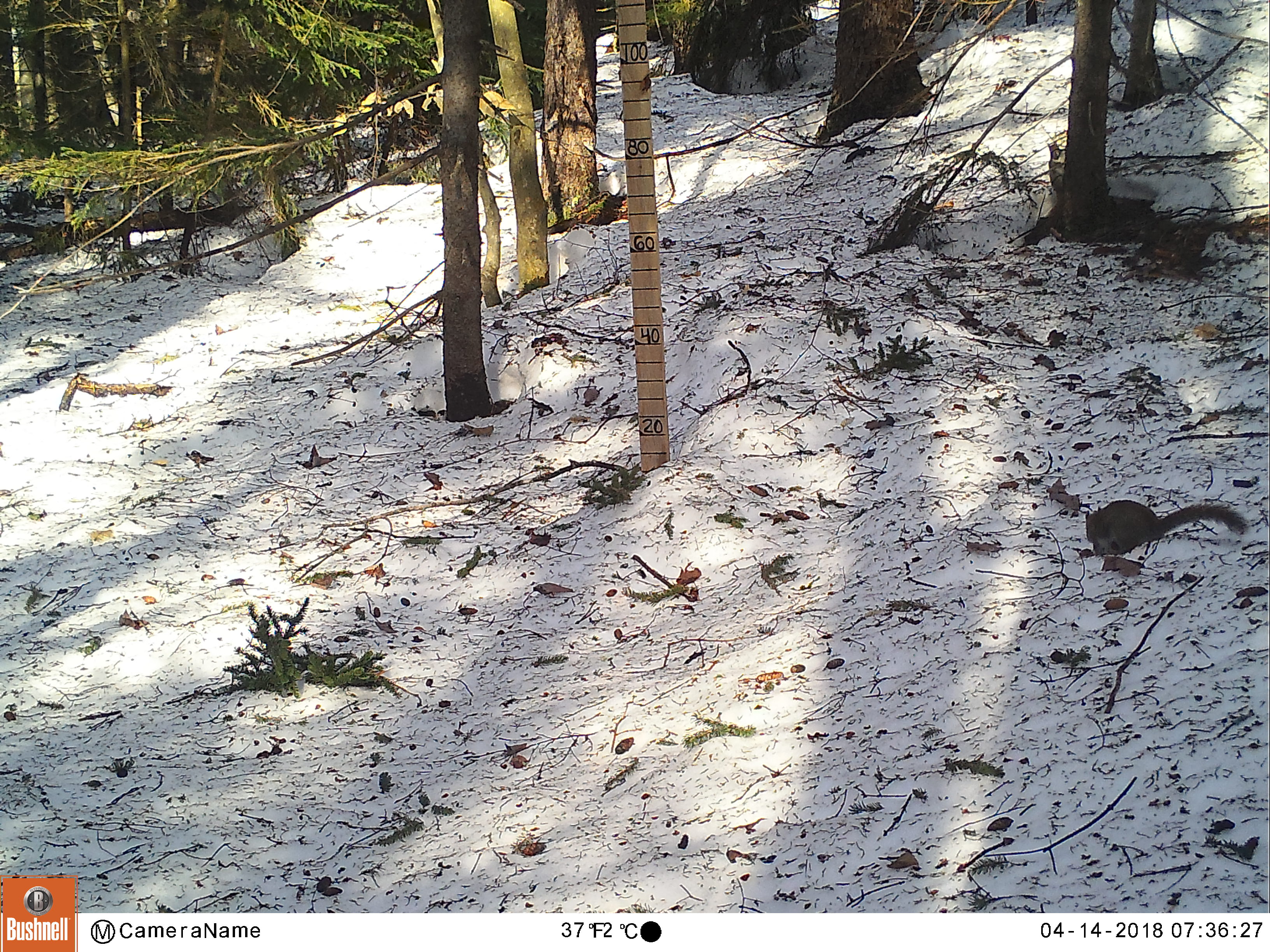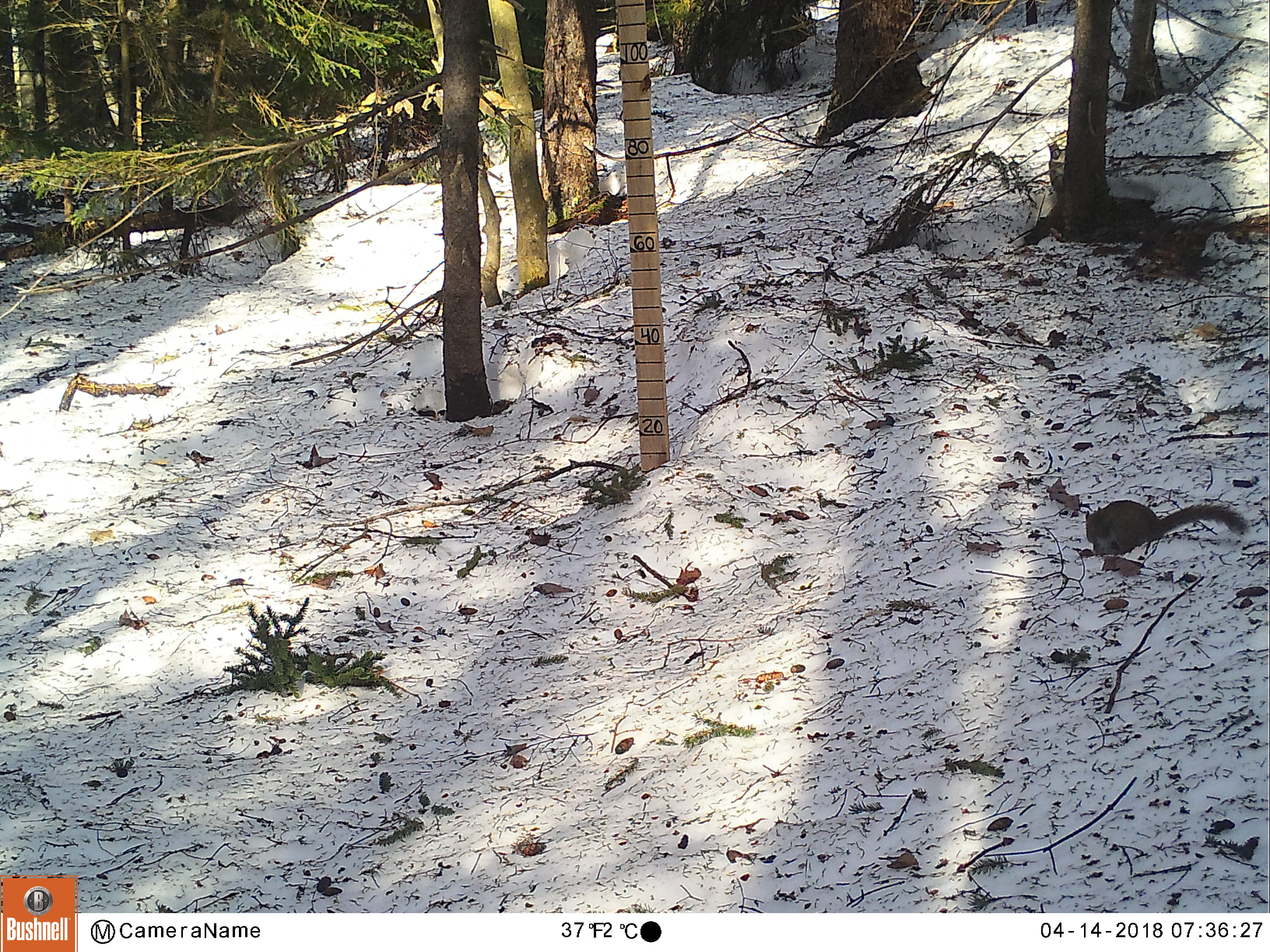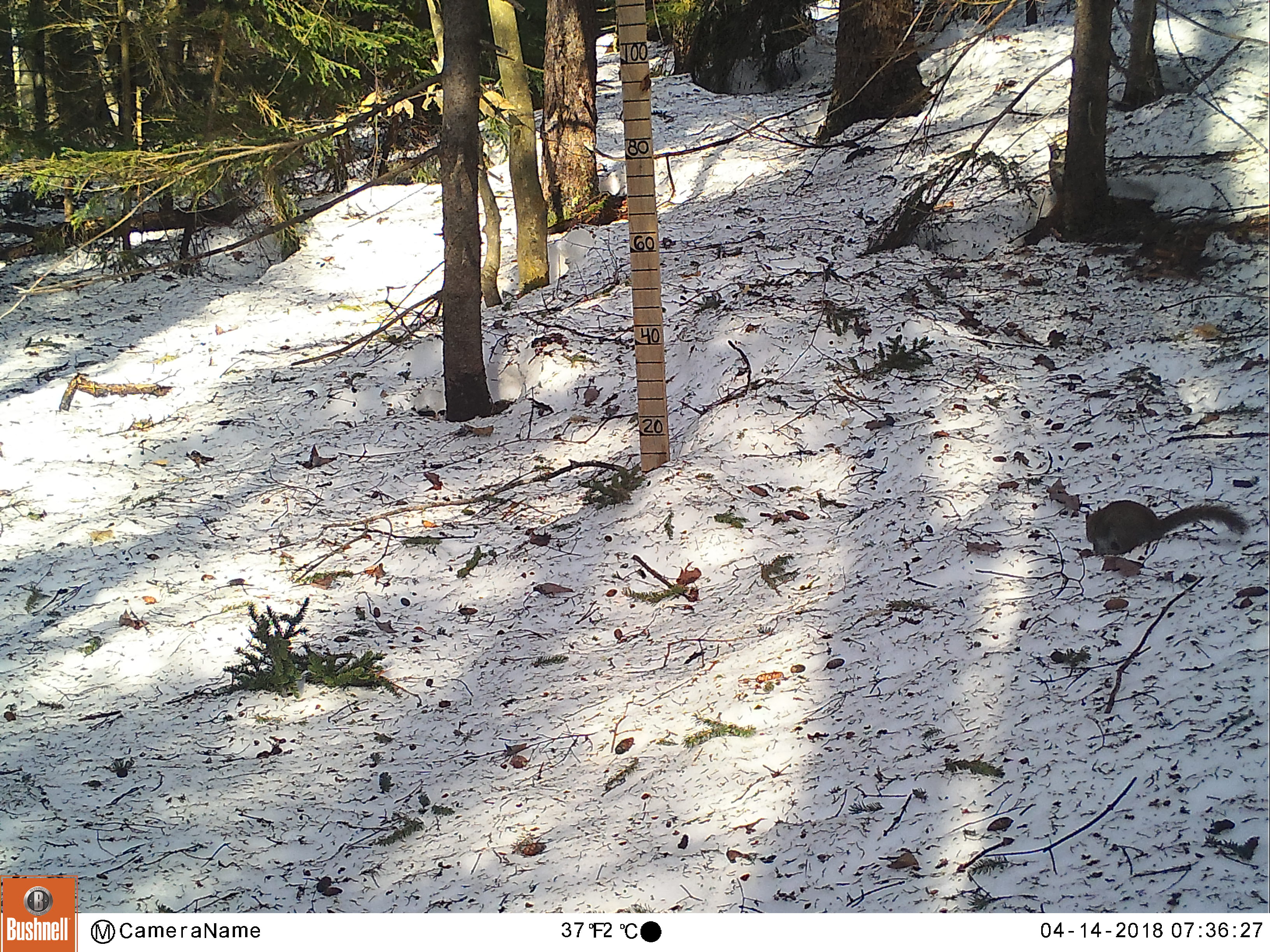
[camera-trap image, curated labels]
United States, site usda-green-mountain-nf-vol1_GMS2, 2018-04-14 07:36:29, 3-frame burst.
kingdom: Animalia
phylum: Chordata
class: Mammalia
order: Rodentia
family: Sciuridae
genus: Tamiasciurus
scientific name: Tamiasciurus hudsonicus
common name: red squirrel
Red squirrel (Tamiasciurus hudsonicus).